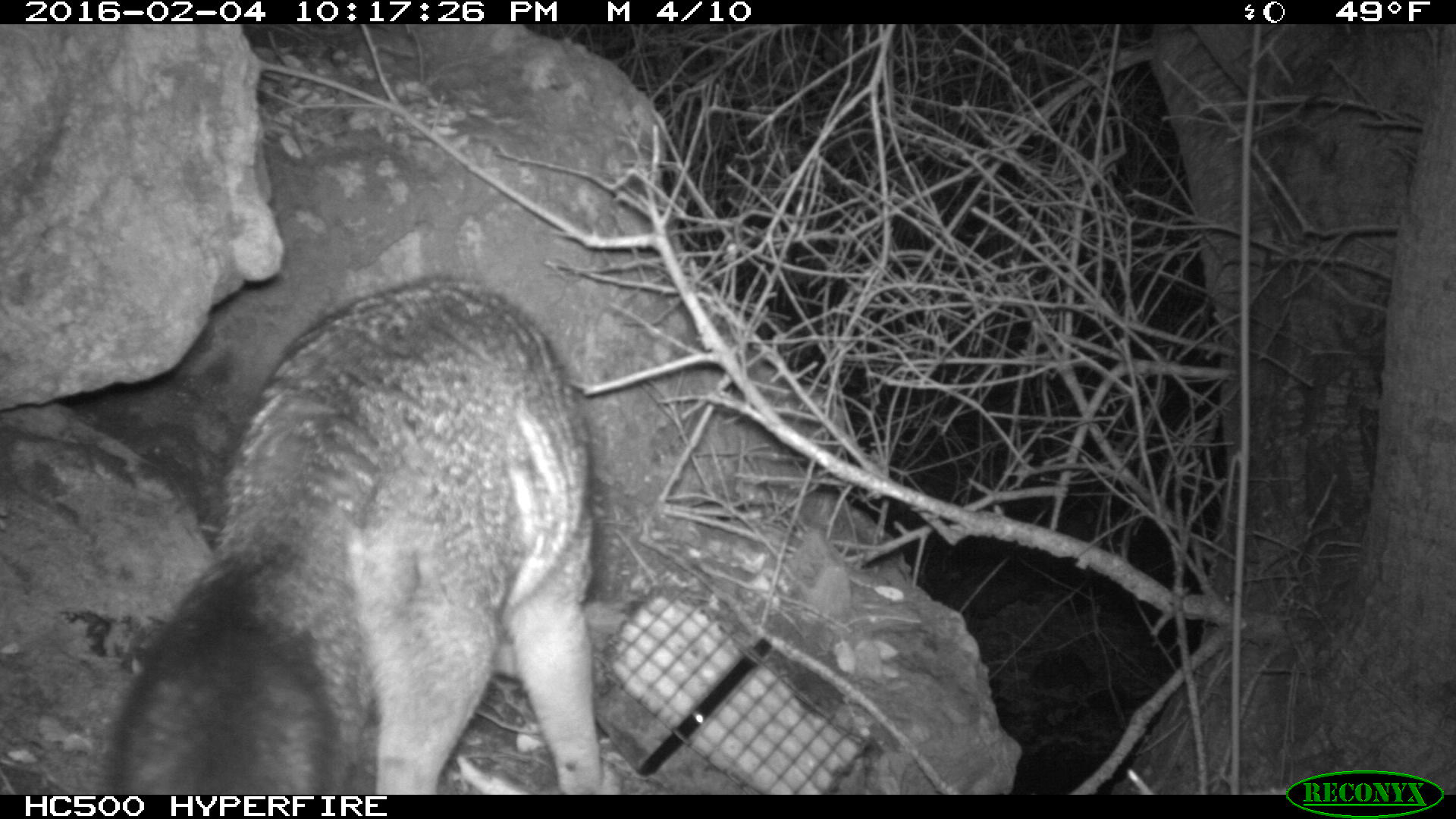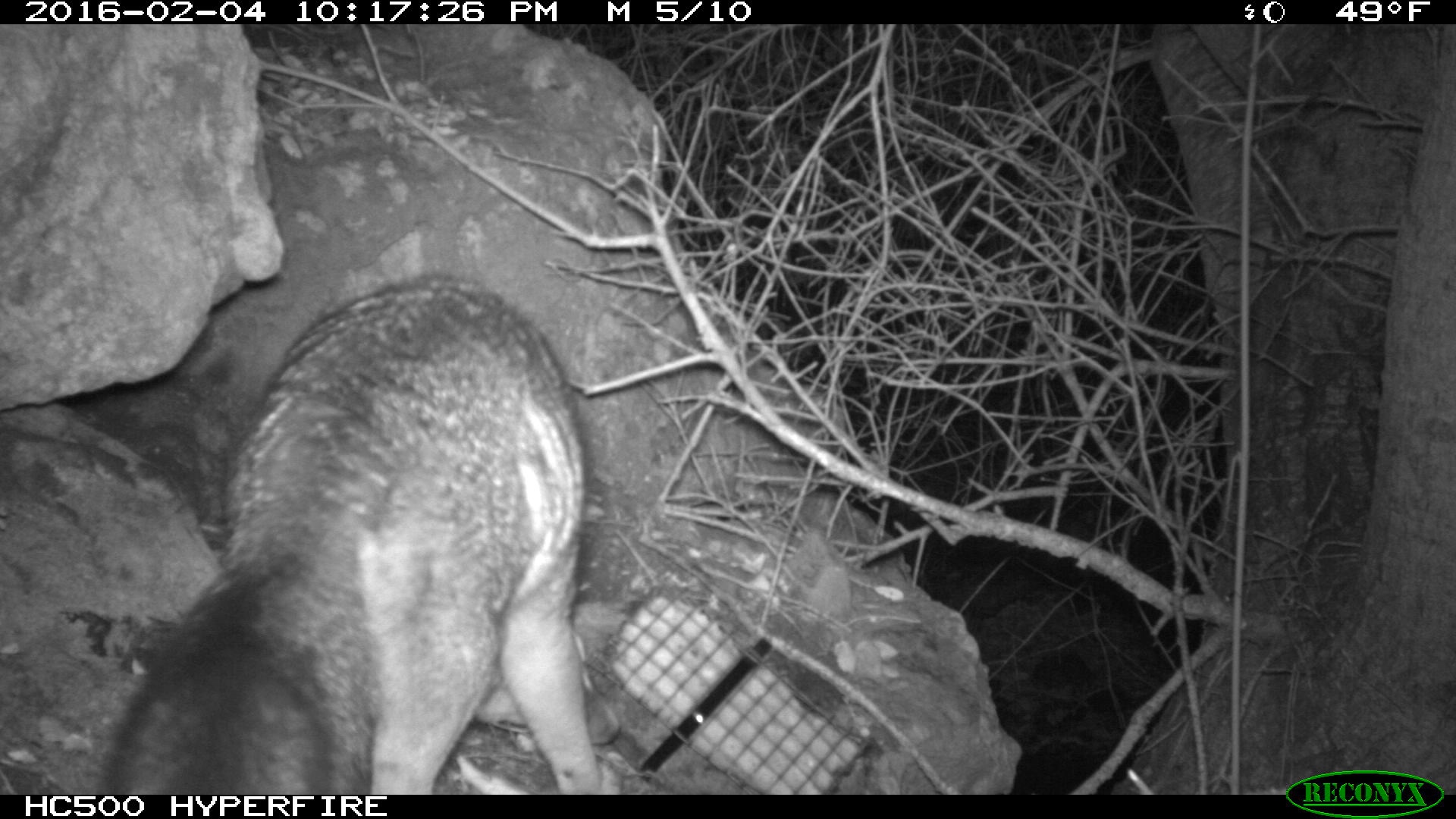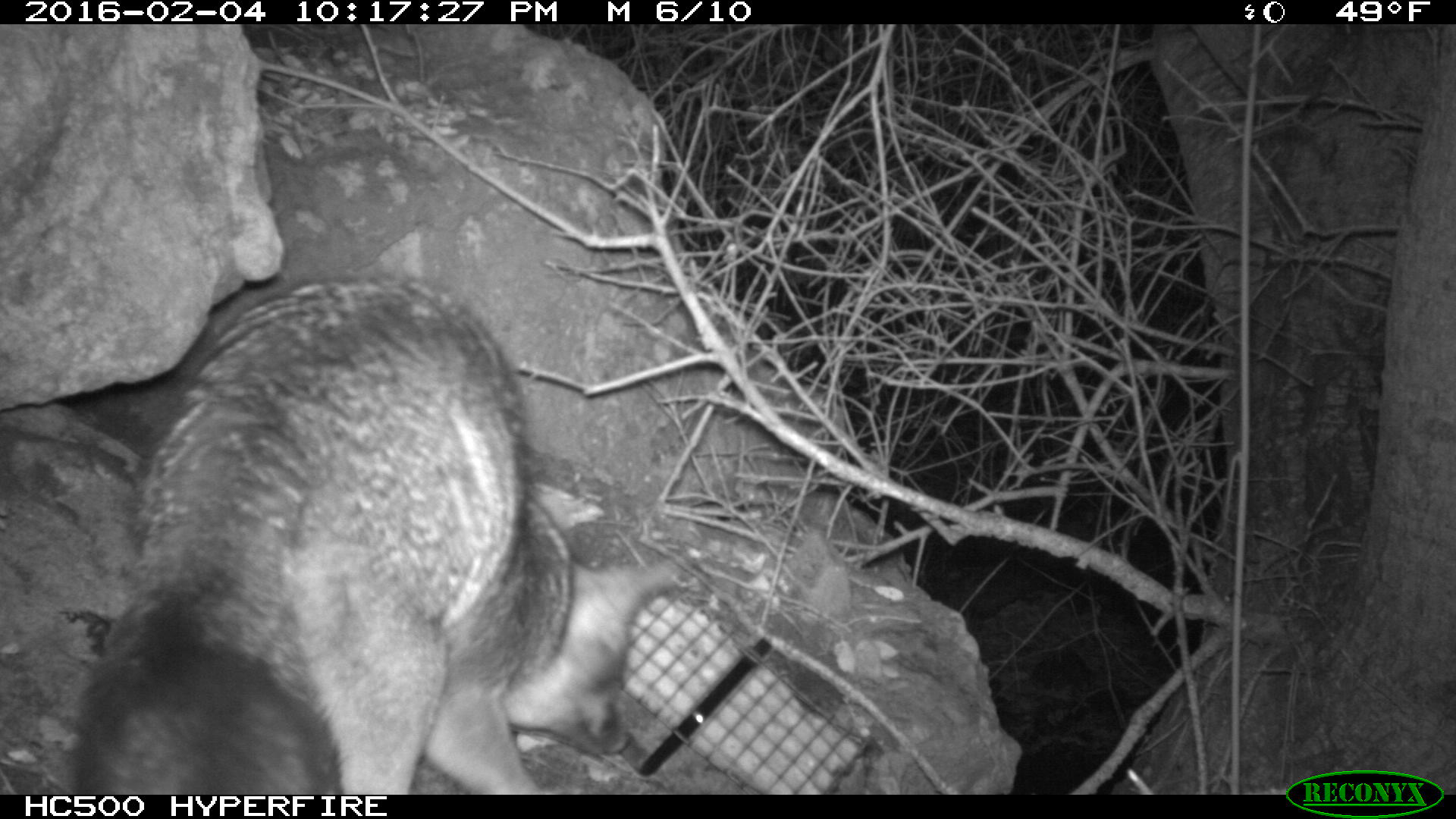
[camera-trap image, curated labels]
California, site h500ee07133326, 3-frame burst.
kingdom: Animalia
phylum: Chordata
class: Mammalia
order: Carnivora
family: Canidae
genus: Urocyon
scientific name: Urocyon littoralis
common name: island fox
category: fox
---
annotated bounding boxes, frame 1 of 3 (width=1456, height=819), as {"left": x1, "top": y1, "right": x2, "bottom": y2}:
fox: {"left": 111, "top": 275, "right": 620, "bottom": 794}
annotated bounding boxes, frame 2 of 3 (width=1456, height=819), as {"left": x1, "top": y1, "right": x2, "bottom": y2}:
fox: {"left": 93, "top": 271, "right": 603, "bottom": 792}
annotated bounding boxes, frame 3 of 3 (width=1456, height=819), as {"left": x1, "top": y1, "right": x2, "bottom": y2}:
fox: {"left": 71, "top": 270, "right": 675, "bottom": 794}